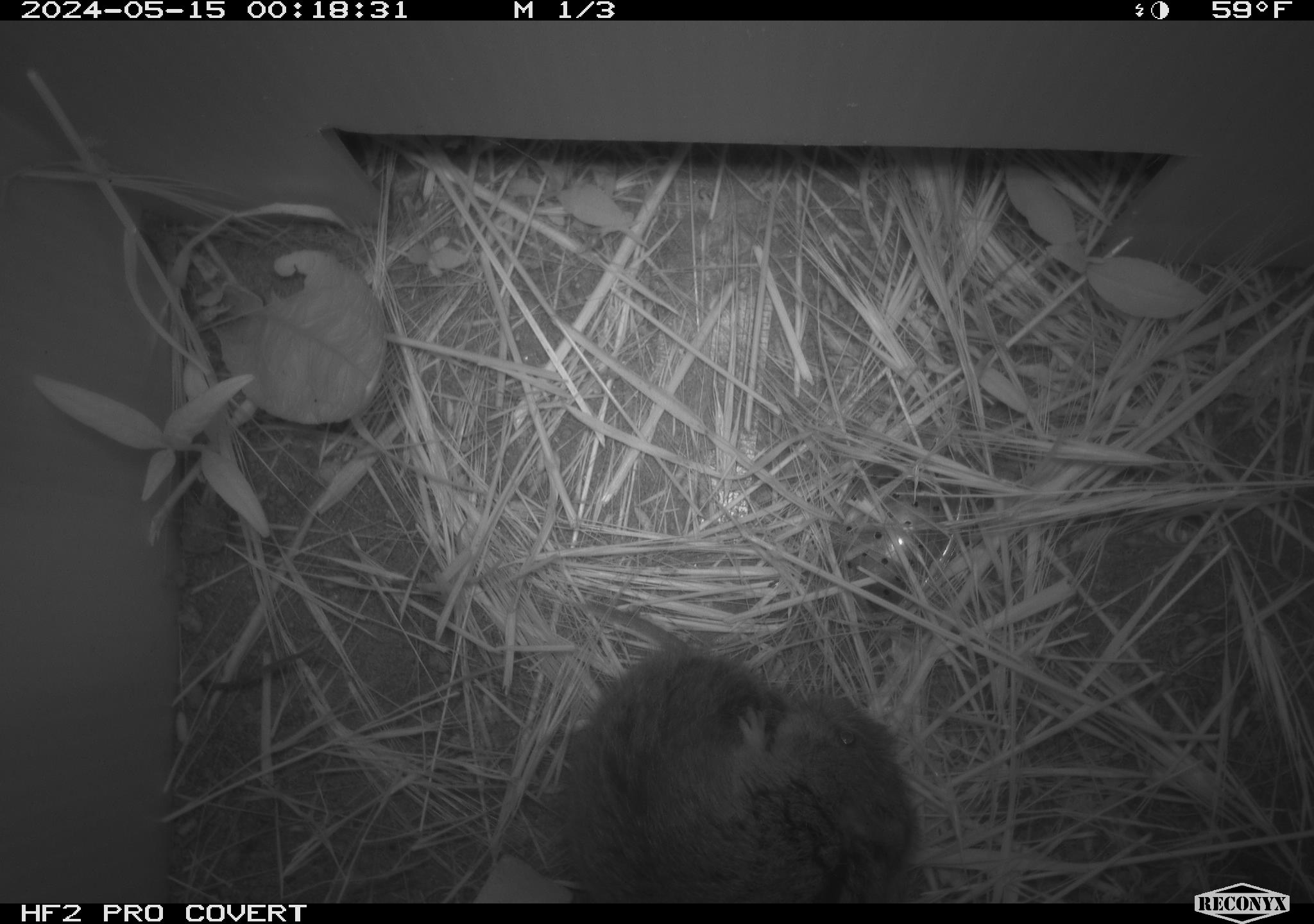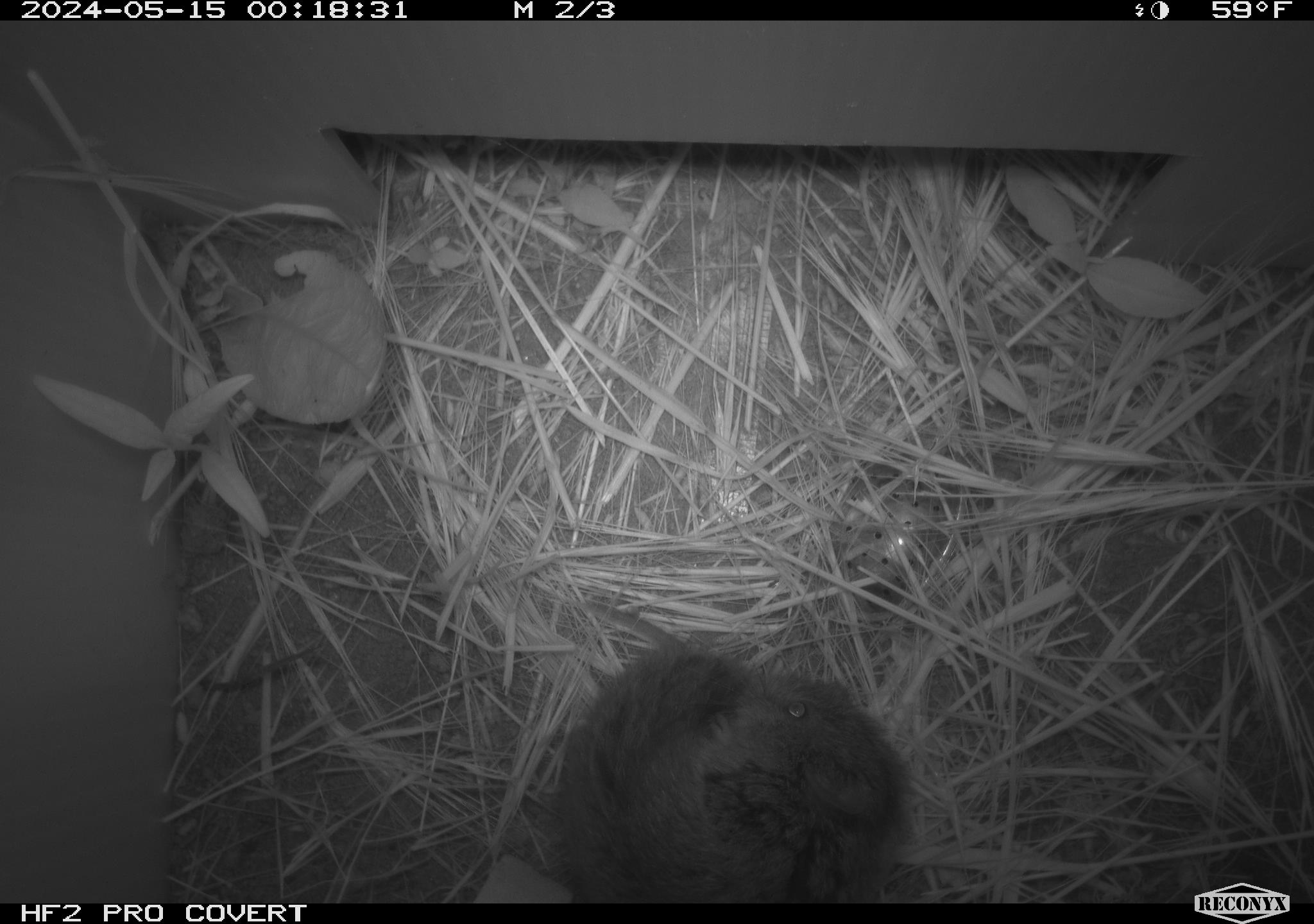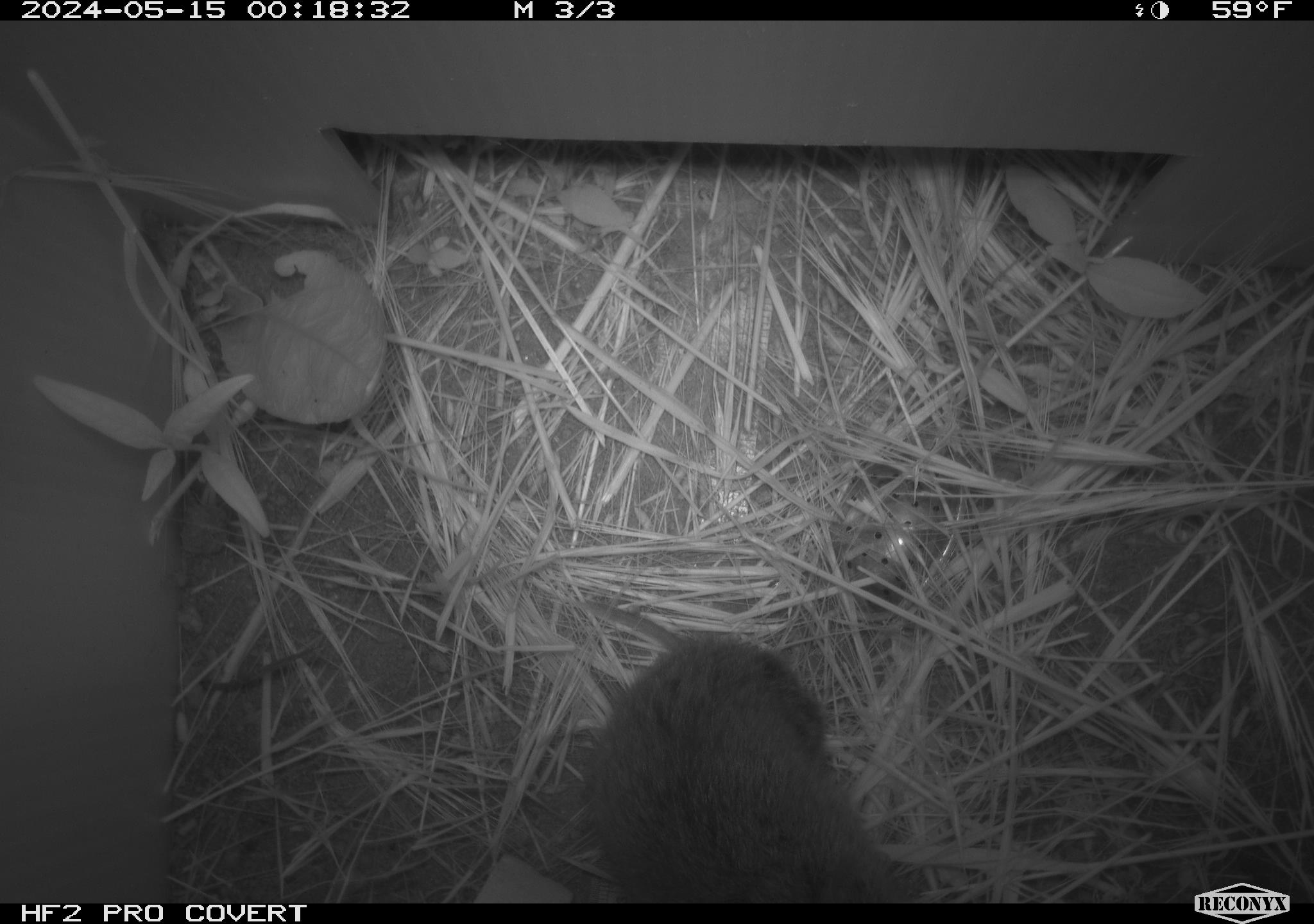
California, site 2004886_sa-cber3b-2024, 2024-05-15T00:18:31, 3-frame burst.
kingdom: Animalia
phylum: Chordata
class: Mammalia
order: Rodentia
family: Cricetidae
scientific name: Arvicolinae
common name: voles, lemmings, and muskrats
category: arvicolinae subfamily